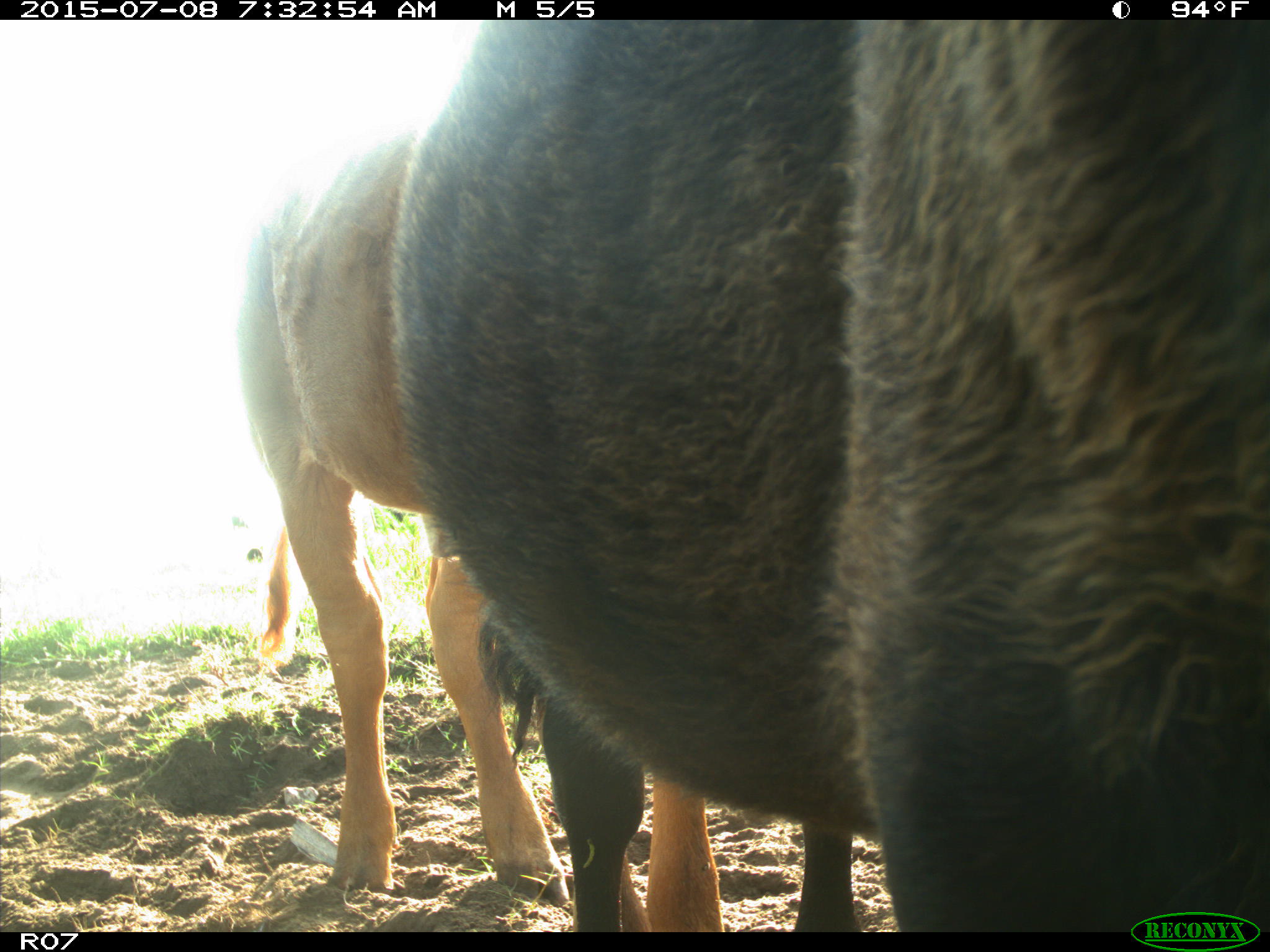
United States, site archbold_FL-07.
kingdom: Animalia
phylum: Chordata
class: Mammalia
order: Artiodactyla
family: Bovidae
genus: Bos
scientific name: Bos taurus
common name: domestic cow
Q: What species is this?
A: Bos taurus (domestic cow).